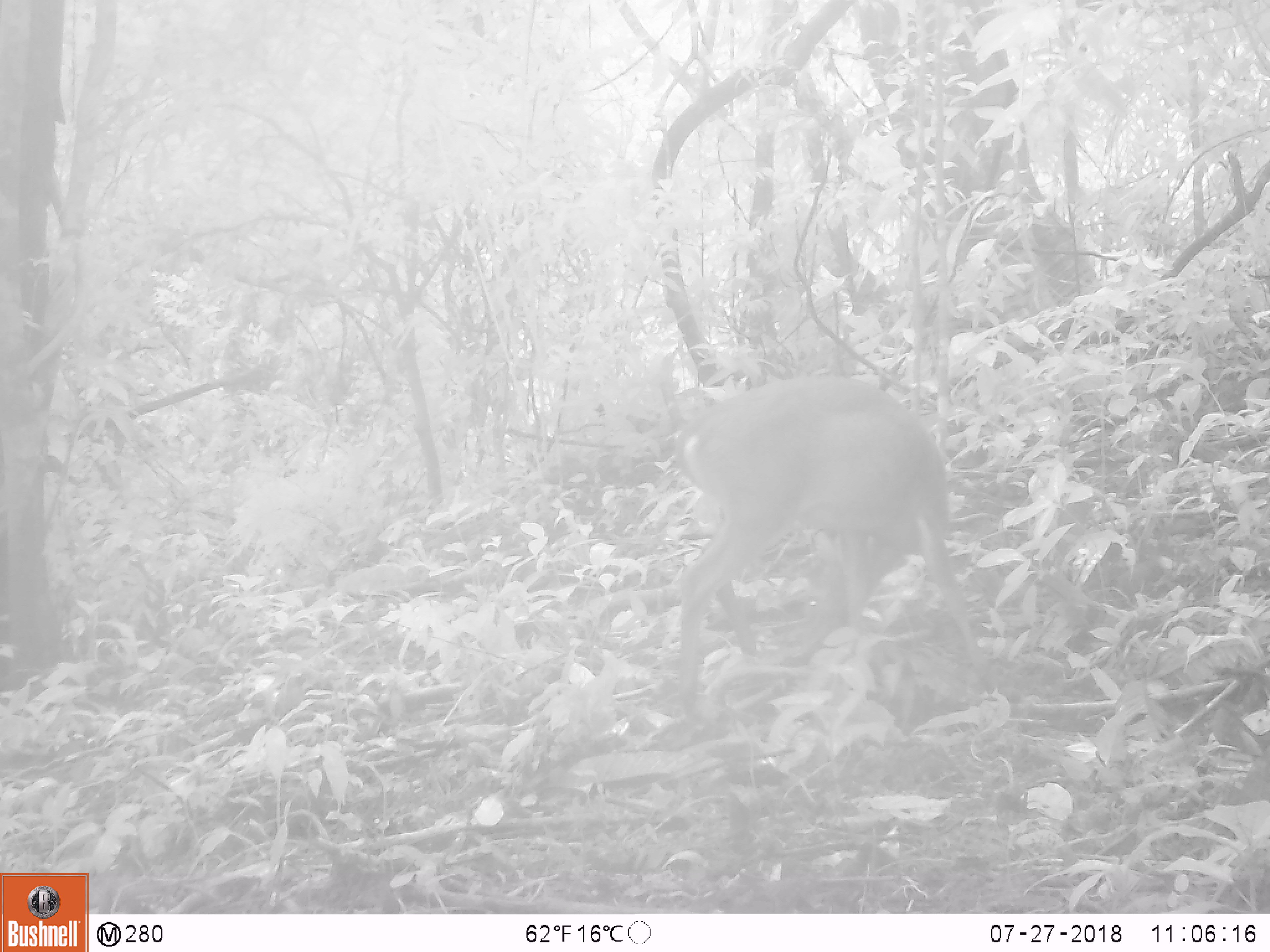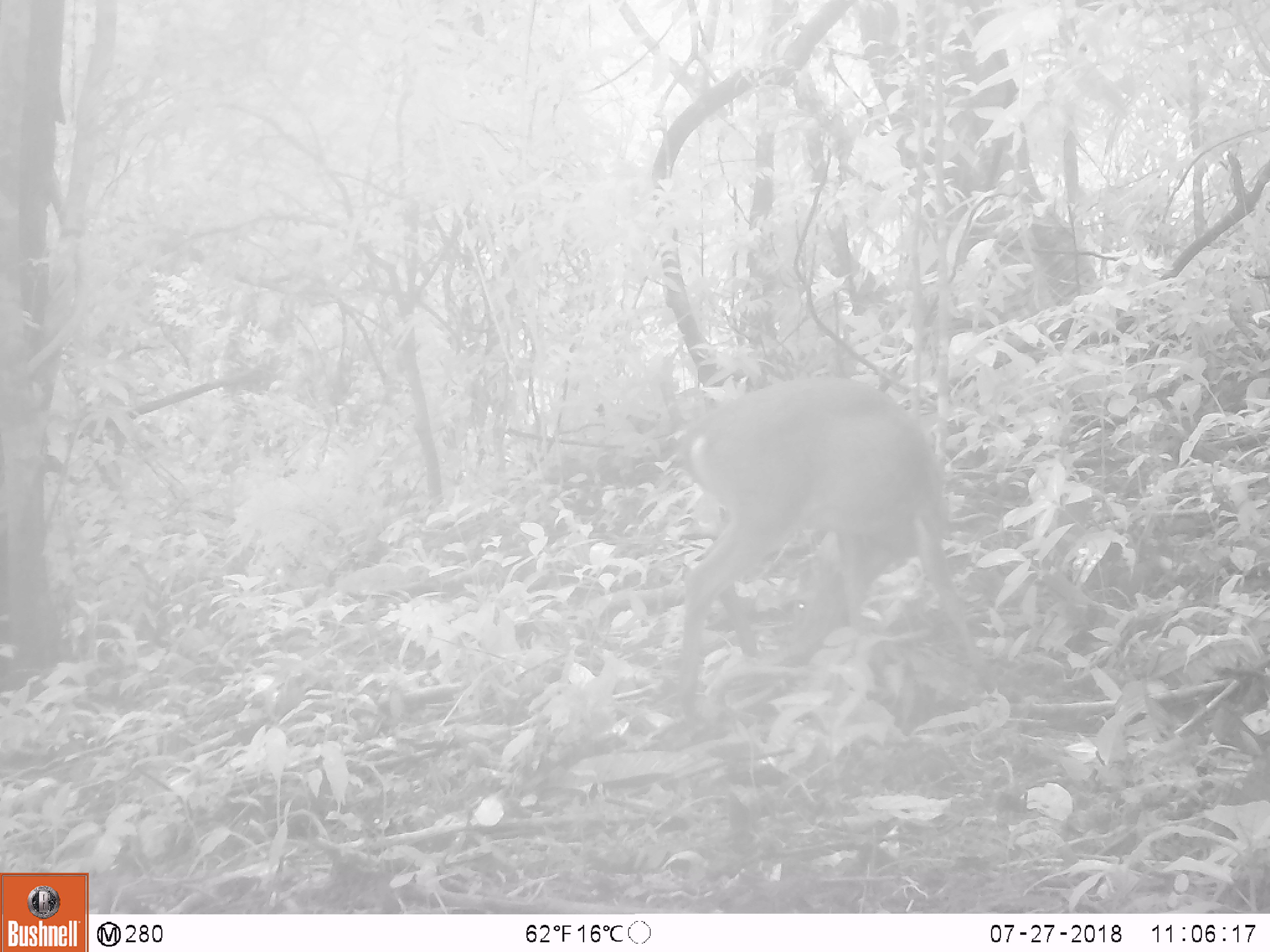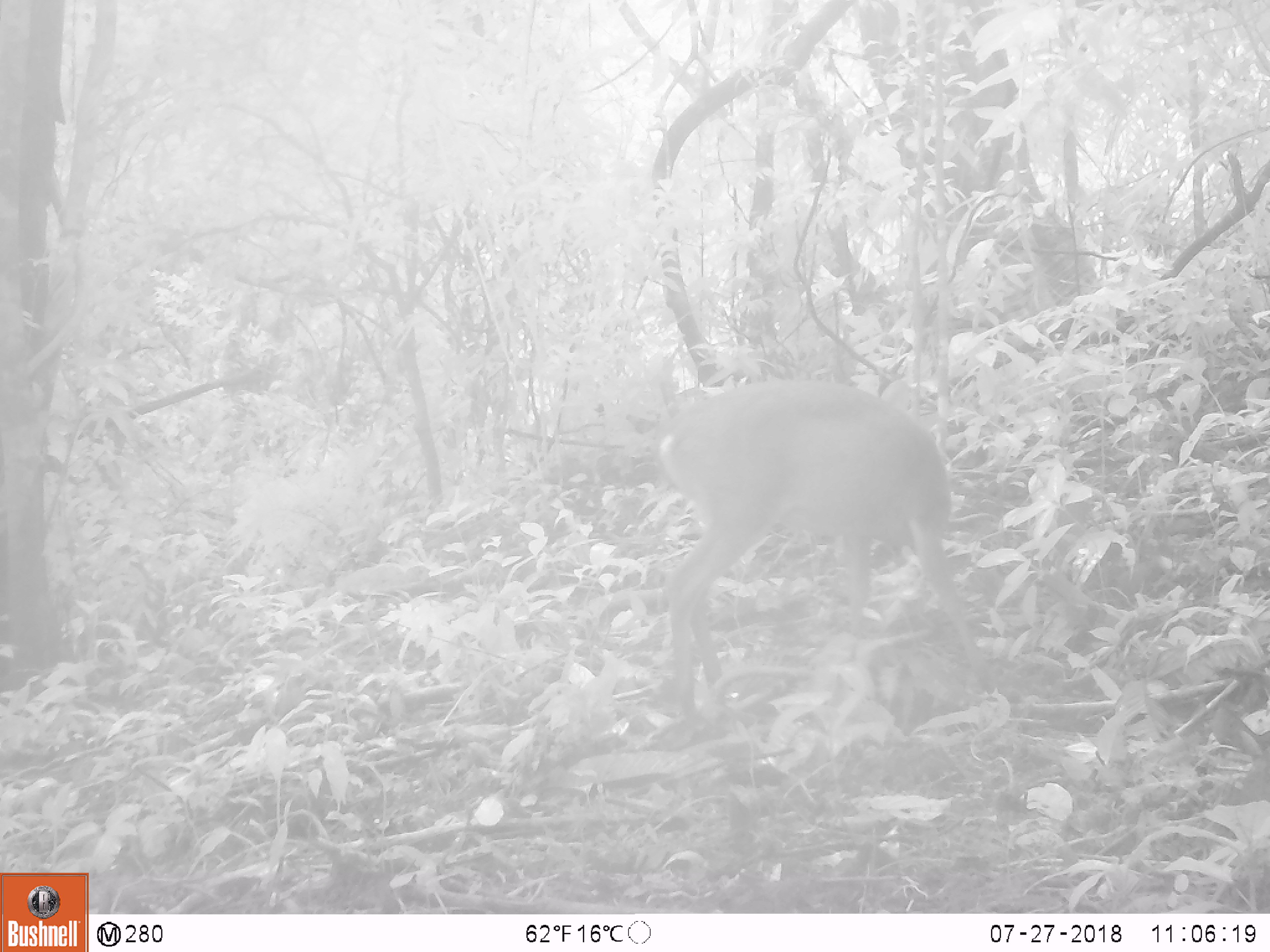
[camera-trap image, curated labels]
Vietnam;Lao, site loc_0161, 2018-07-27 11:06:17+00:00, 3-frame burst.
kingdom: Animalia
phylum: Chordata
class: Mammalia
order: Artiodactyla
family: Suidae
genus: Sus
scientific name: Sus scrofa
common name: eurasian wild pig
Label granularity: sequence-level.